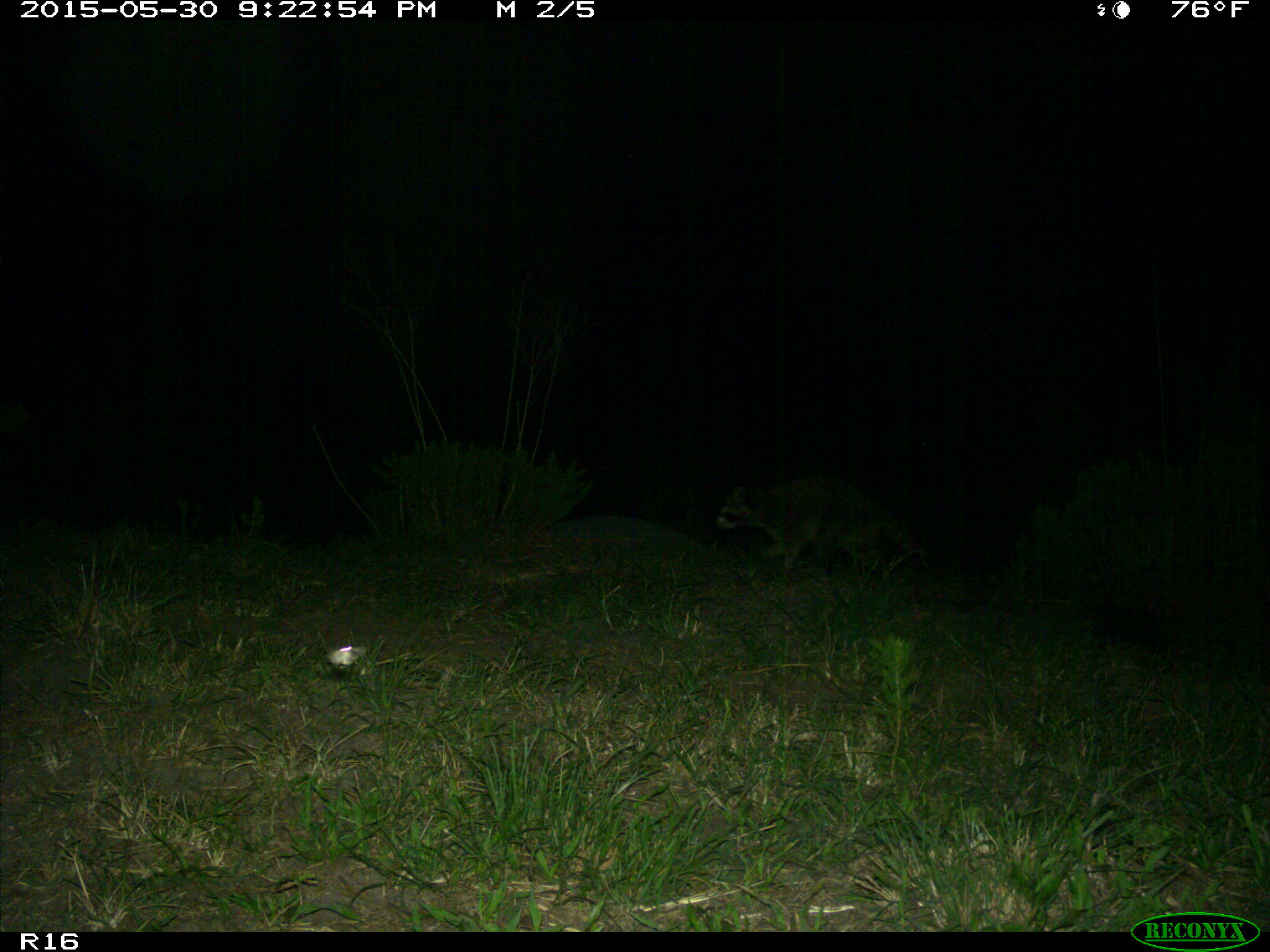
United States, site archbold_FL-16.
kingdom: Animalia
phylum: Chordata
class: Mammalia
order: Carnivora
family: Procyonidae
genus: Procyon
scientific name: Procyon lotor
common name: common raccoon